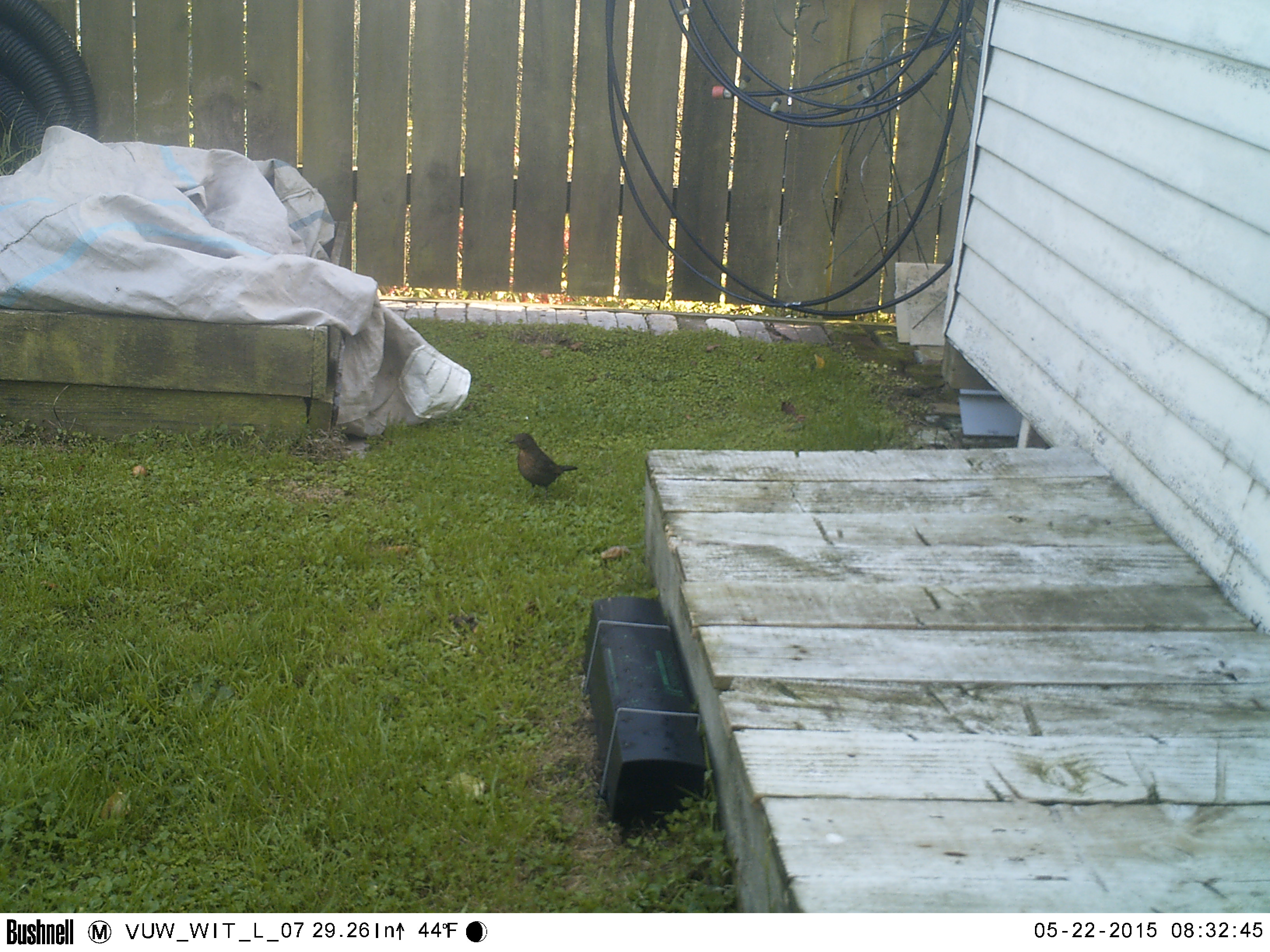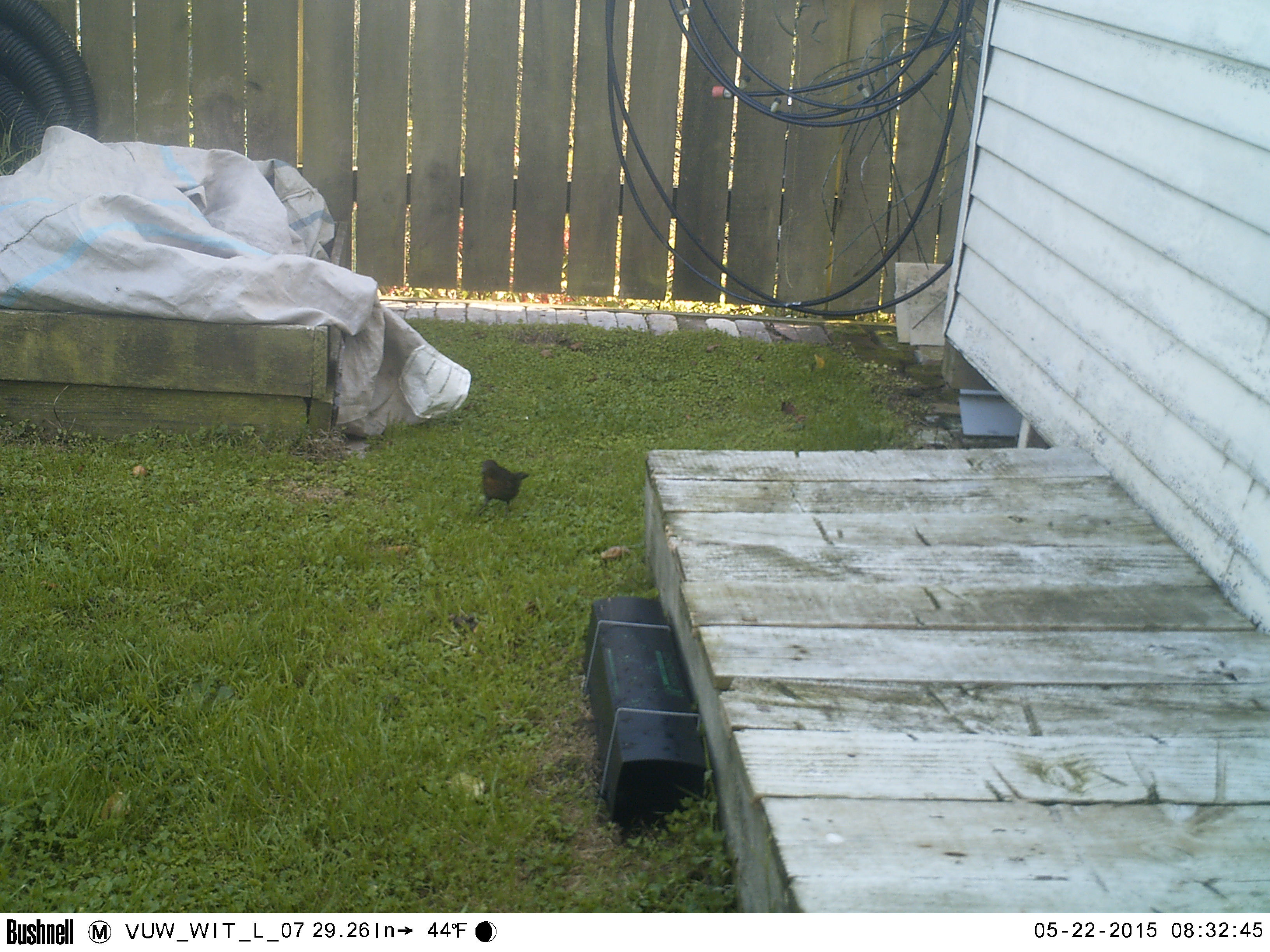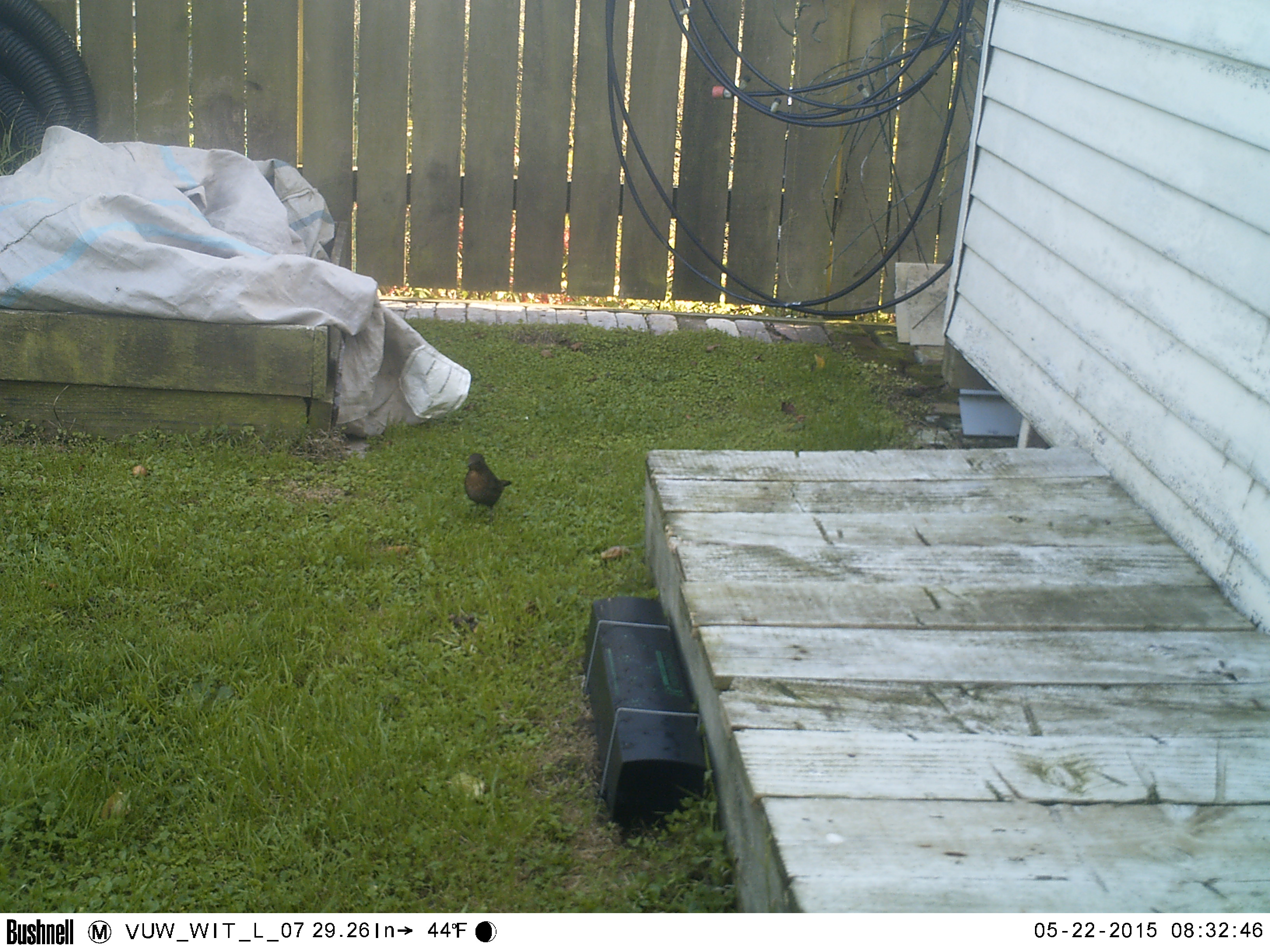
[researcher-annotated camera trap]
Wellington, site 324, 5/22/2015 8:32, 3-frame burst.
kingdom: Animalia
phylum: Chordata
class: Aves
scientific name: Aves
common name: bird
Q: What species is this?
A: Bird (Aves).